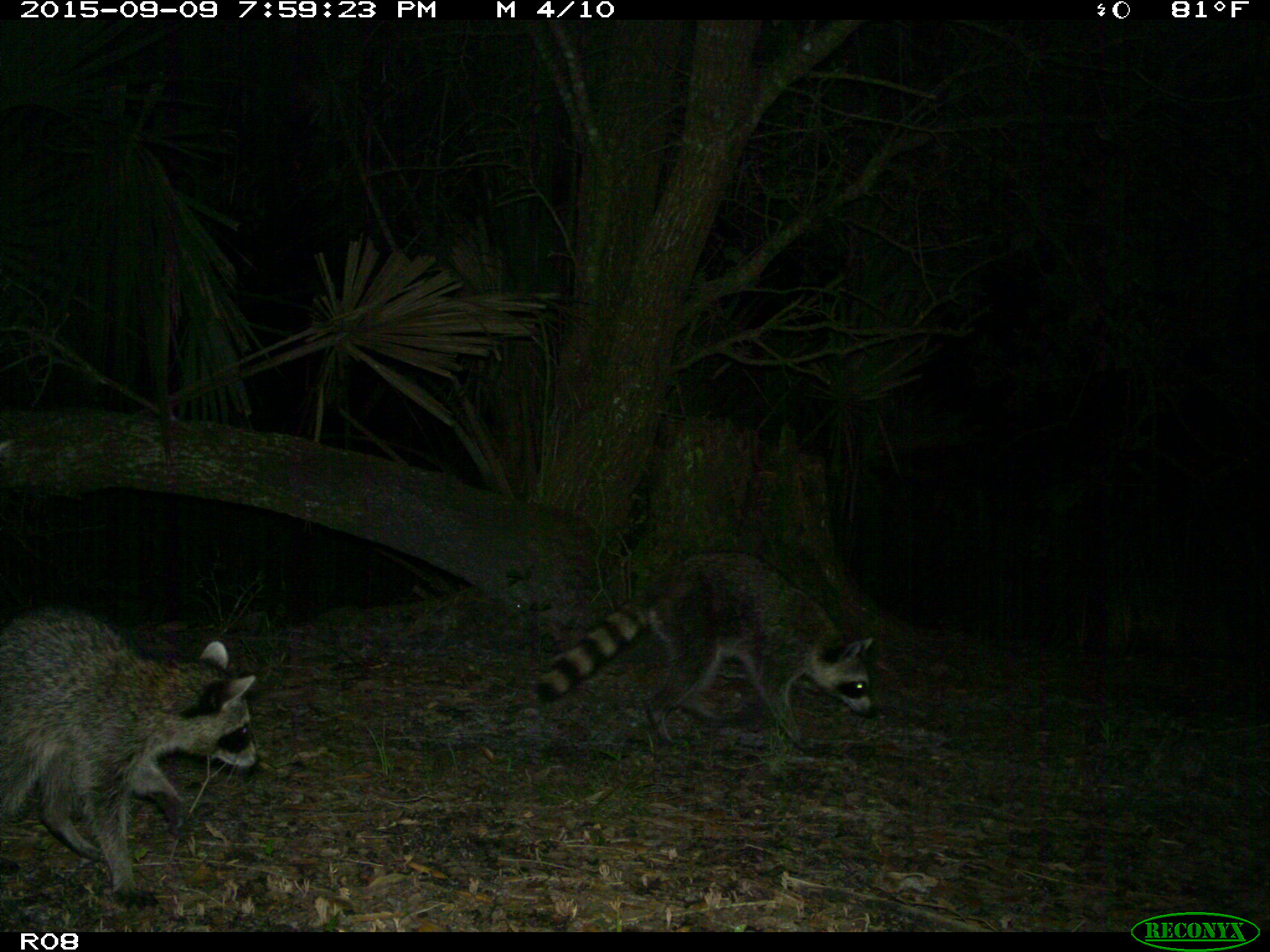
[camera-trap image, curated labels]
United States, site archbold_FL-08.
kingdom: Animalia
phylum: Chordata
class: Mammalia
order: Carnivora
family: Procyonidae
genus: Procyon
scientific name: Procyon lotor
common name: common raccoon